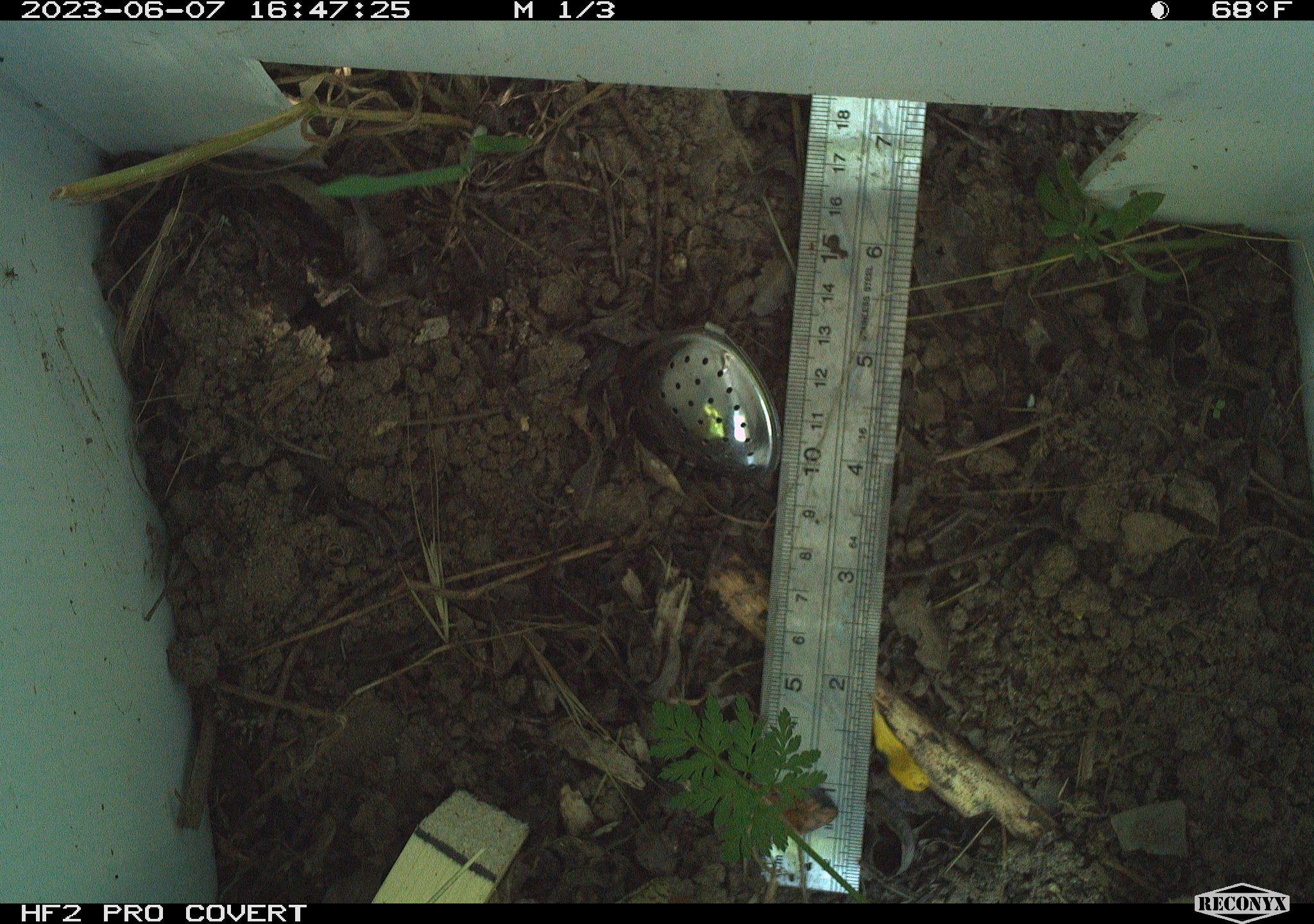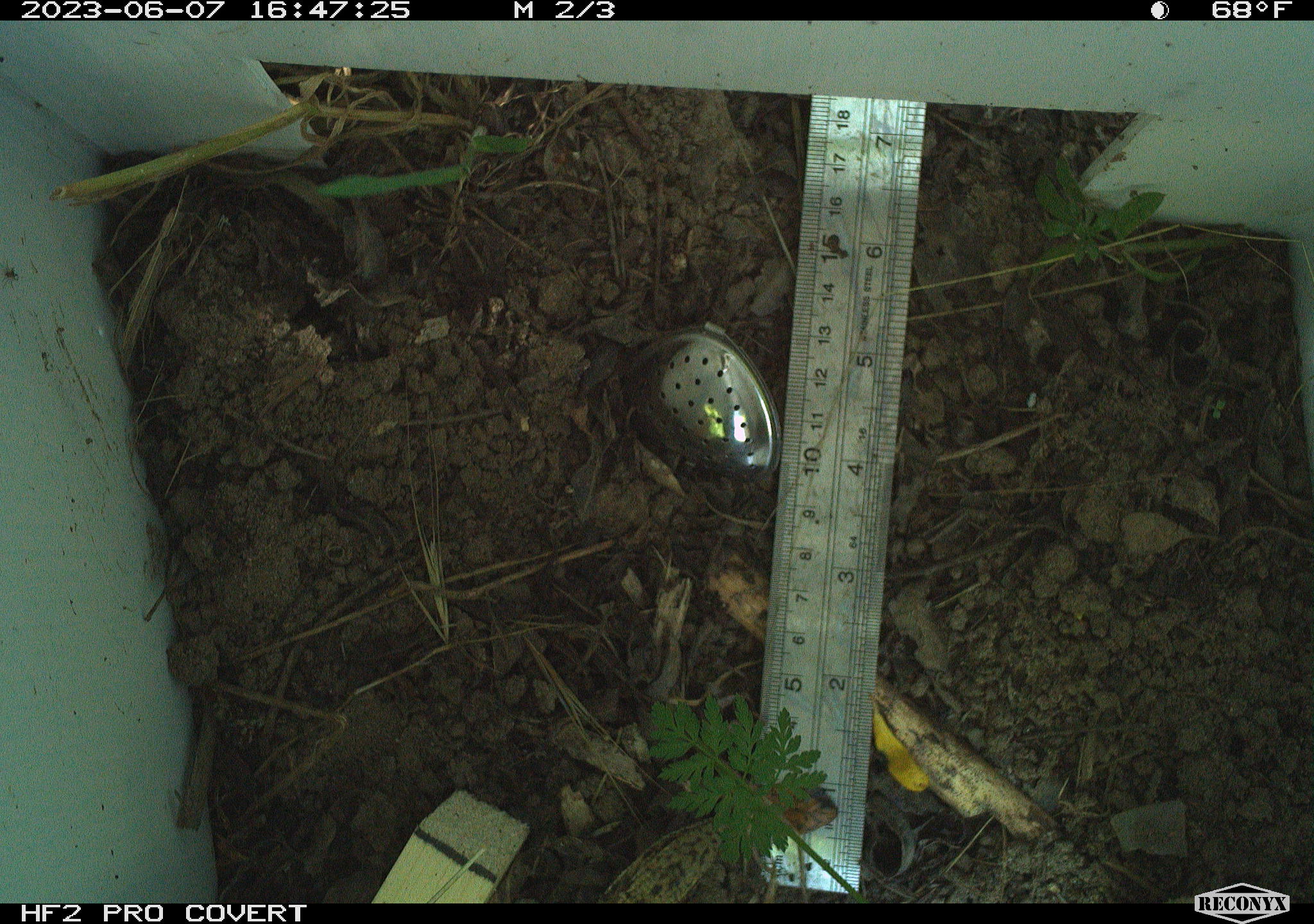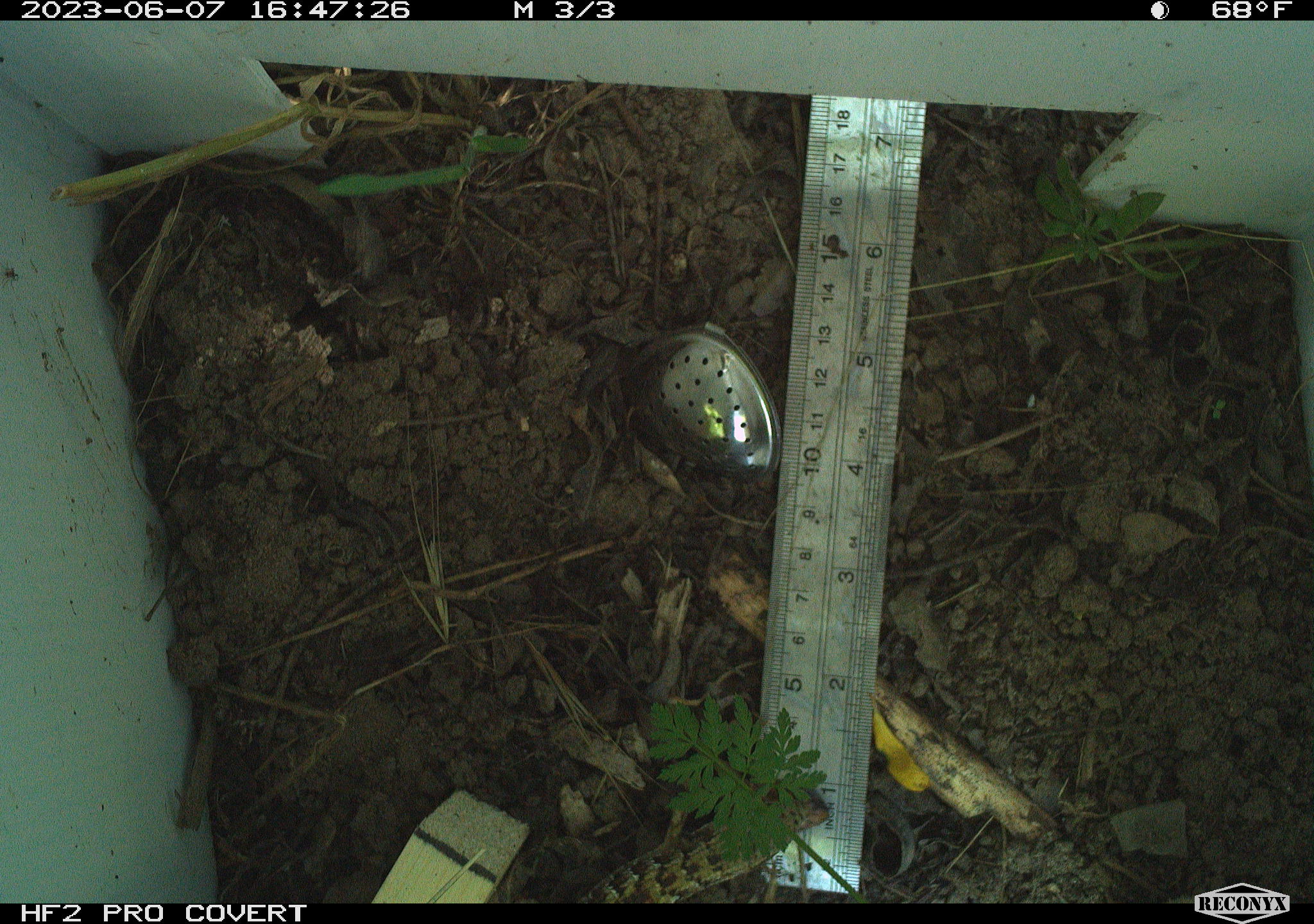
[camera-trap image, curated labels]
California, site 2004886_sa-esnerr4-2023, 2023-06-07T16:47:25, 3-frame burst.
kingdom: Animalia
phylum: Chordata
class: Reptilia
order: Squamata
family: Anguidae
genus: Elgaria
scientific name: Elgaria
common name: alligator lizards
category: elgaria species